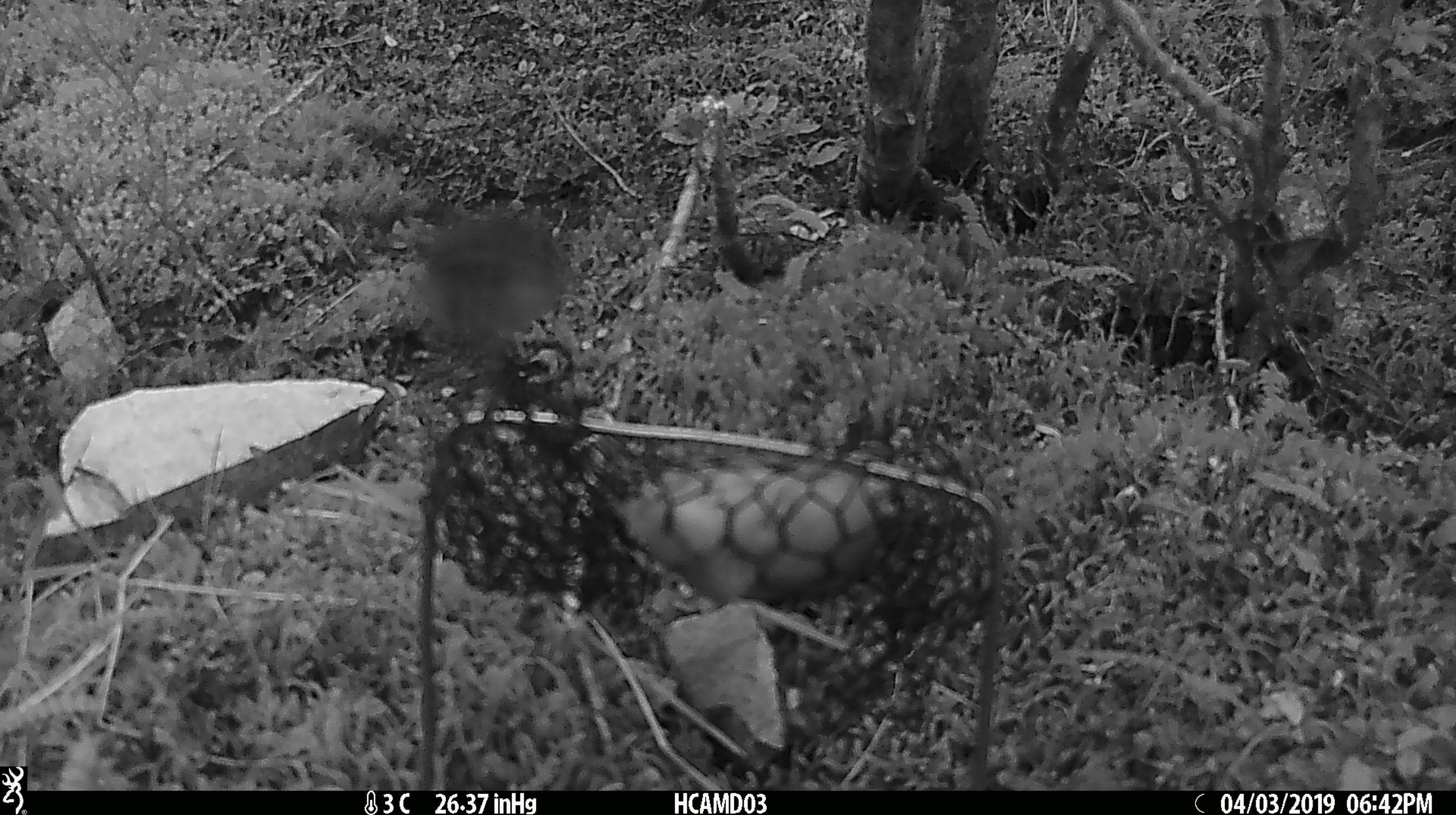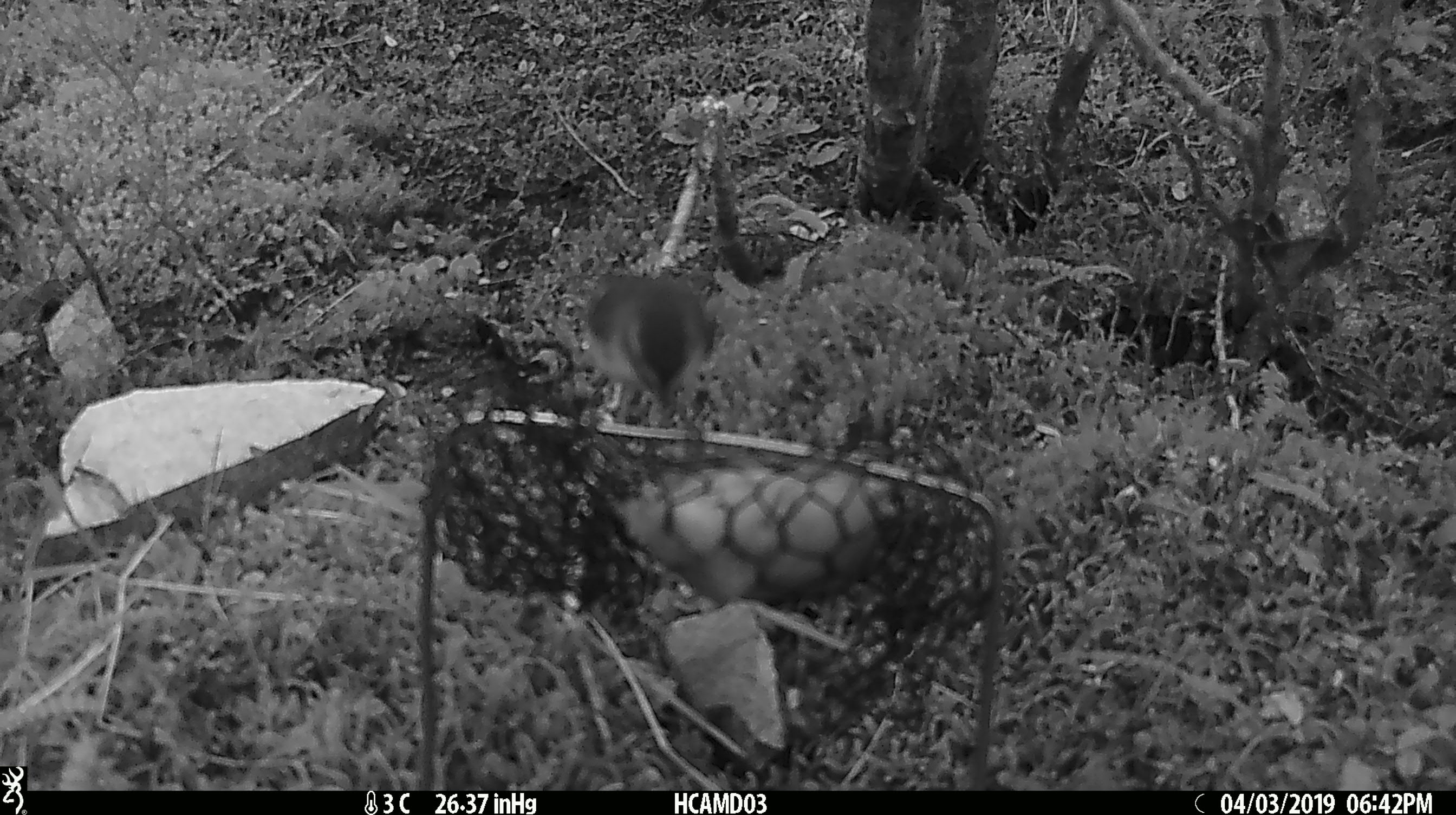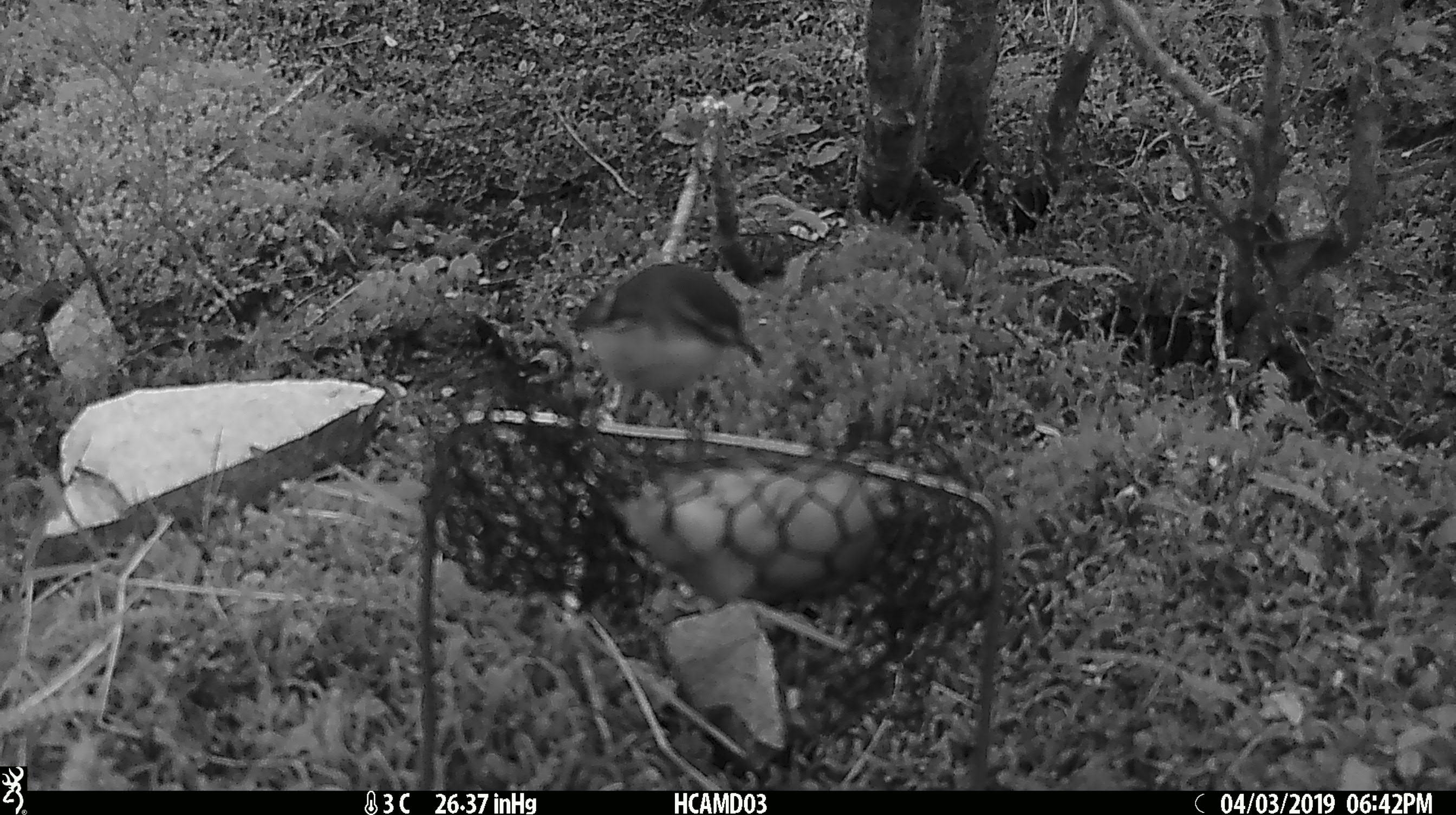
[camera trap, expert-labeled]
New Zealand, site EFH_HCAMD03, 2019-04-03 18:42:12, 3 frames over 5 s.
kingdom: Animalia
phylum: Chordata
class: Aves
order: Passeriformes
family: Acanthisittidae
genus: Acanthisitta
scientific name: Acanthisitta chloris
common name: rifleman